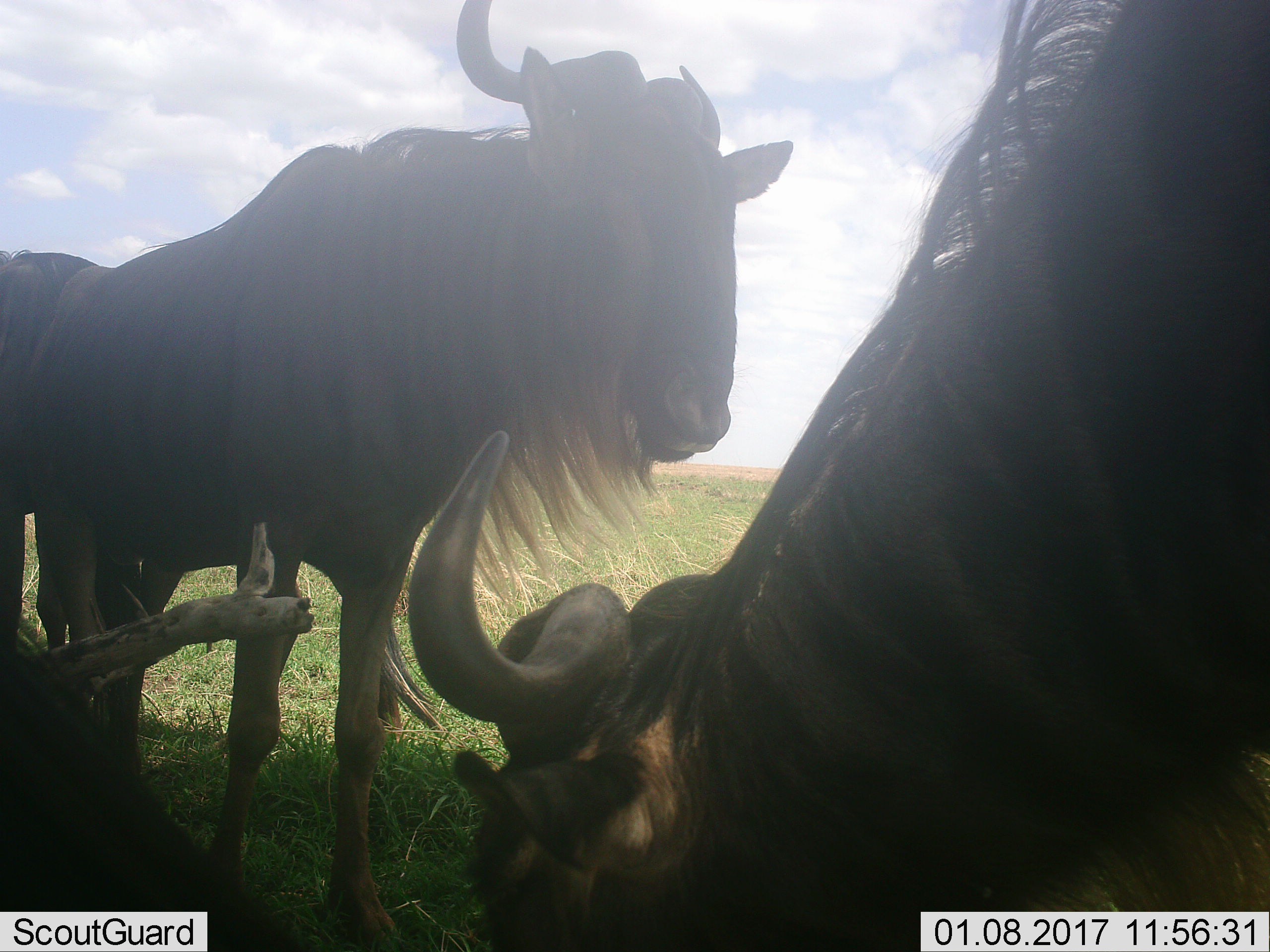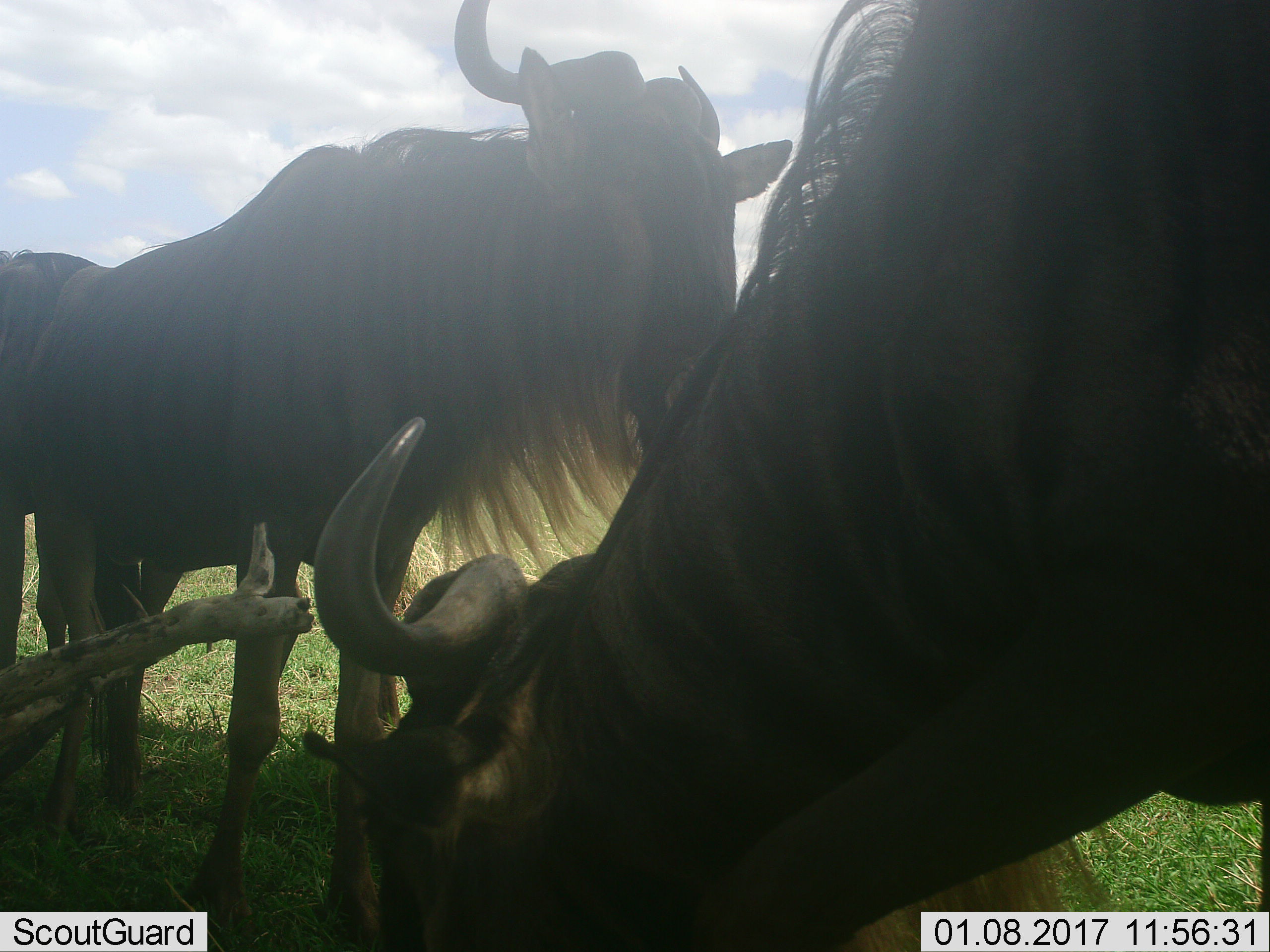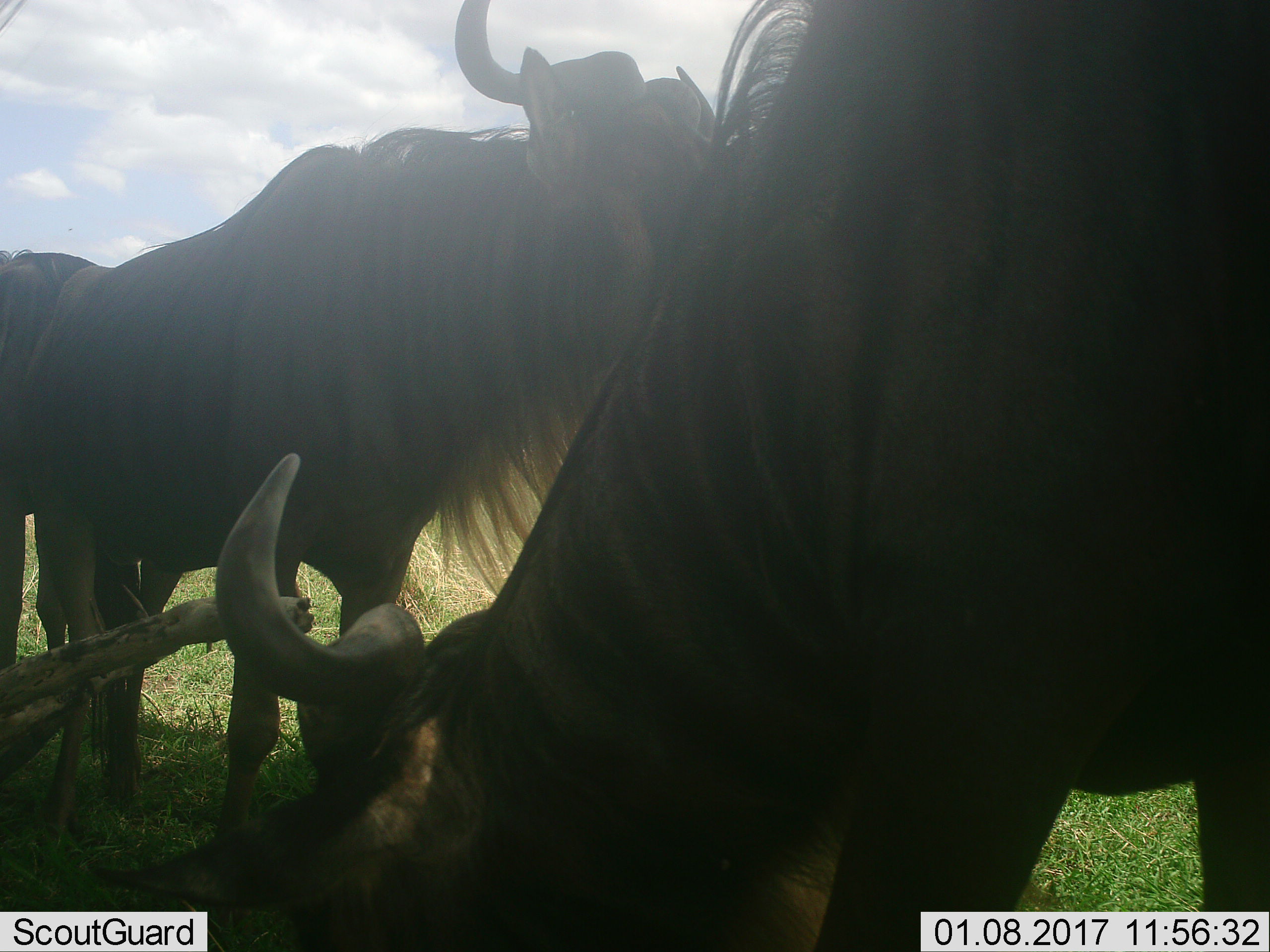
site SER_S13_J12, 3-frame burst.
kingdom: Animalia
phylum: Chordata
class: Mammalia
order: Artiodactyla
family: Bovidae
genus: Connochaetes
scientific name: Connochaetes taurinus taurinus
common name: blue wildebeest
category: wildebeestblue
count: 3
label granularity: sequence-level